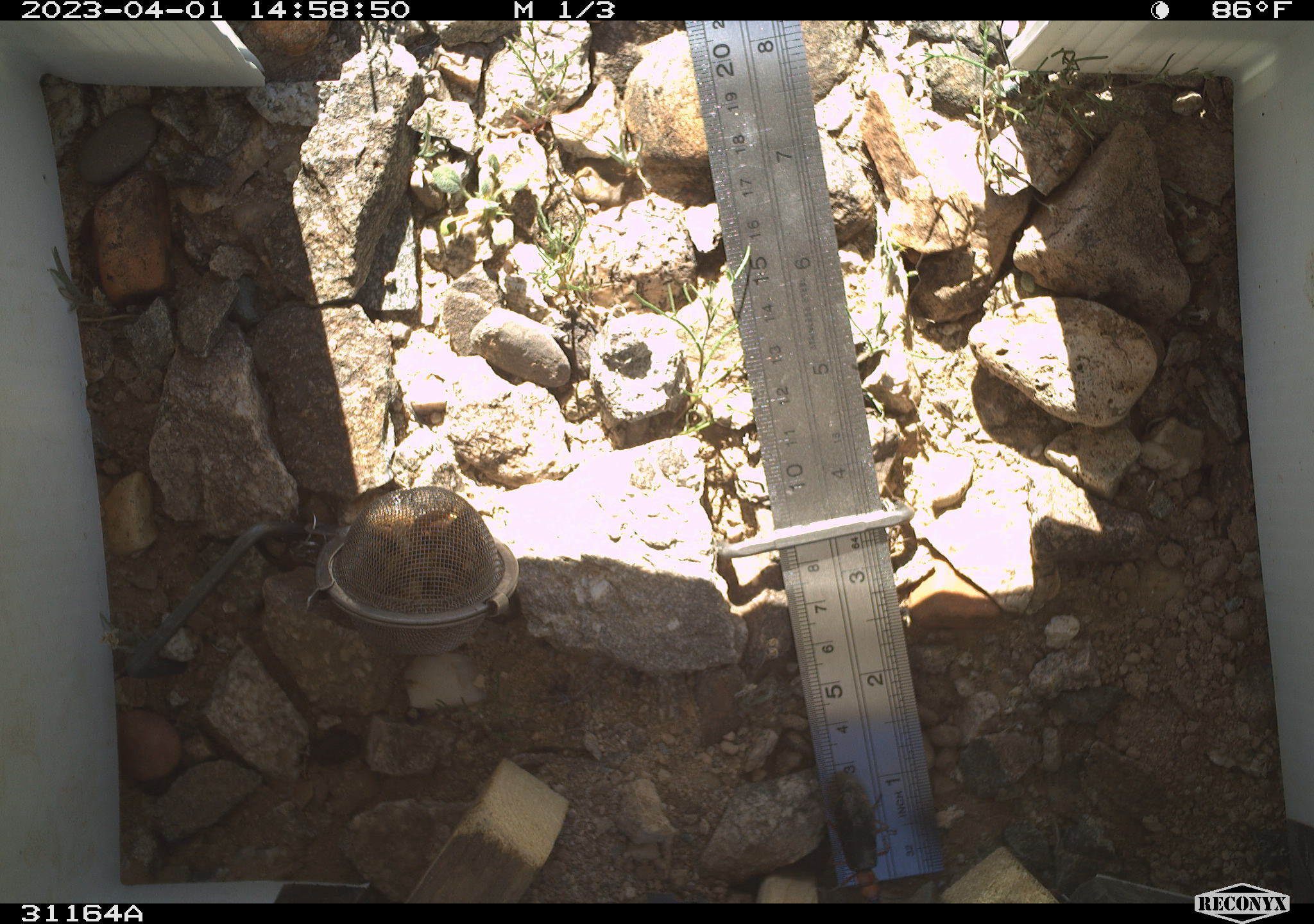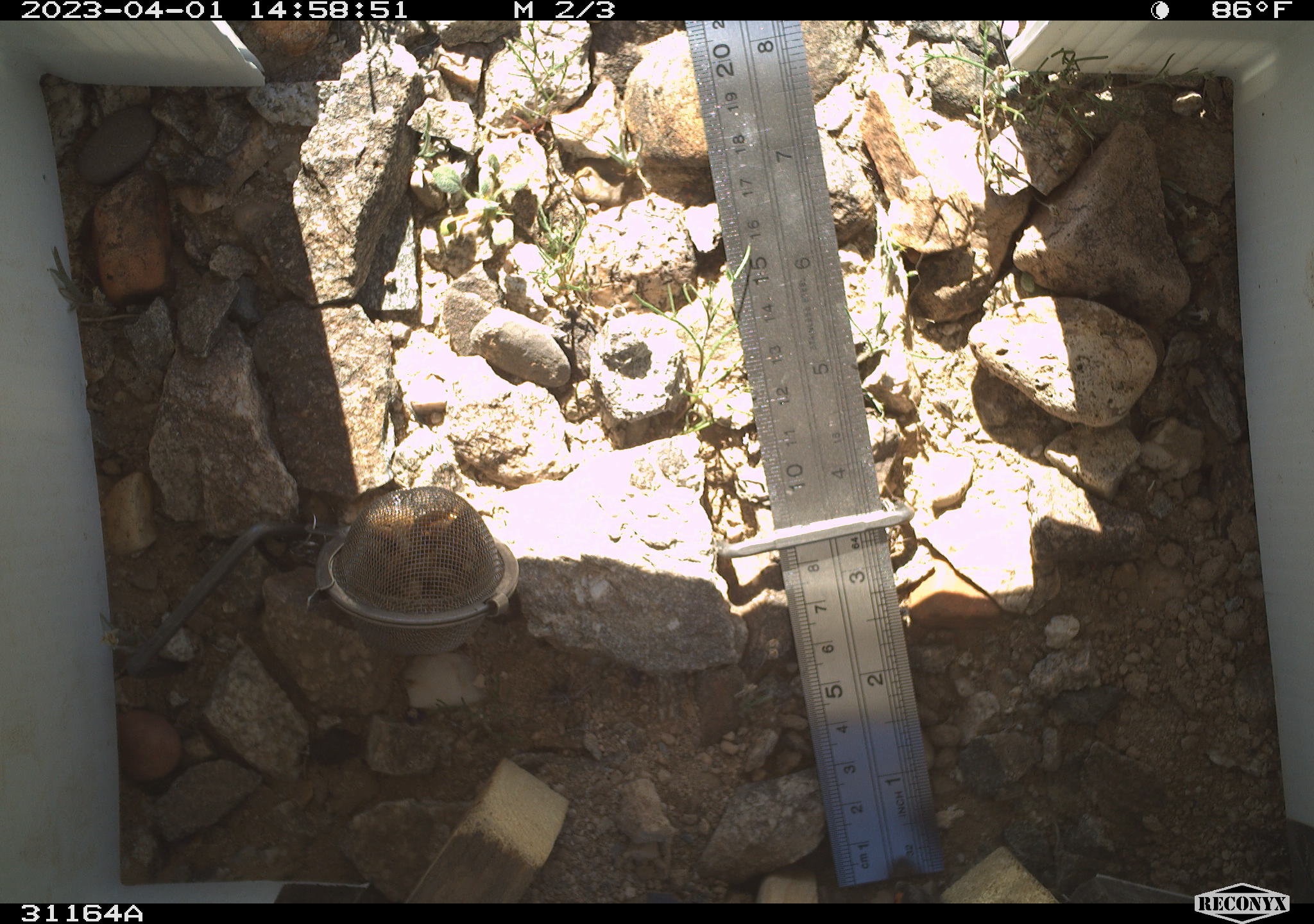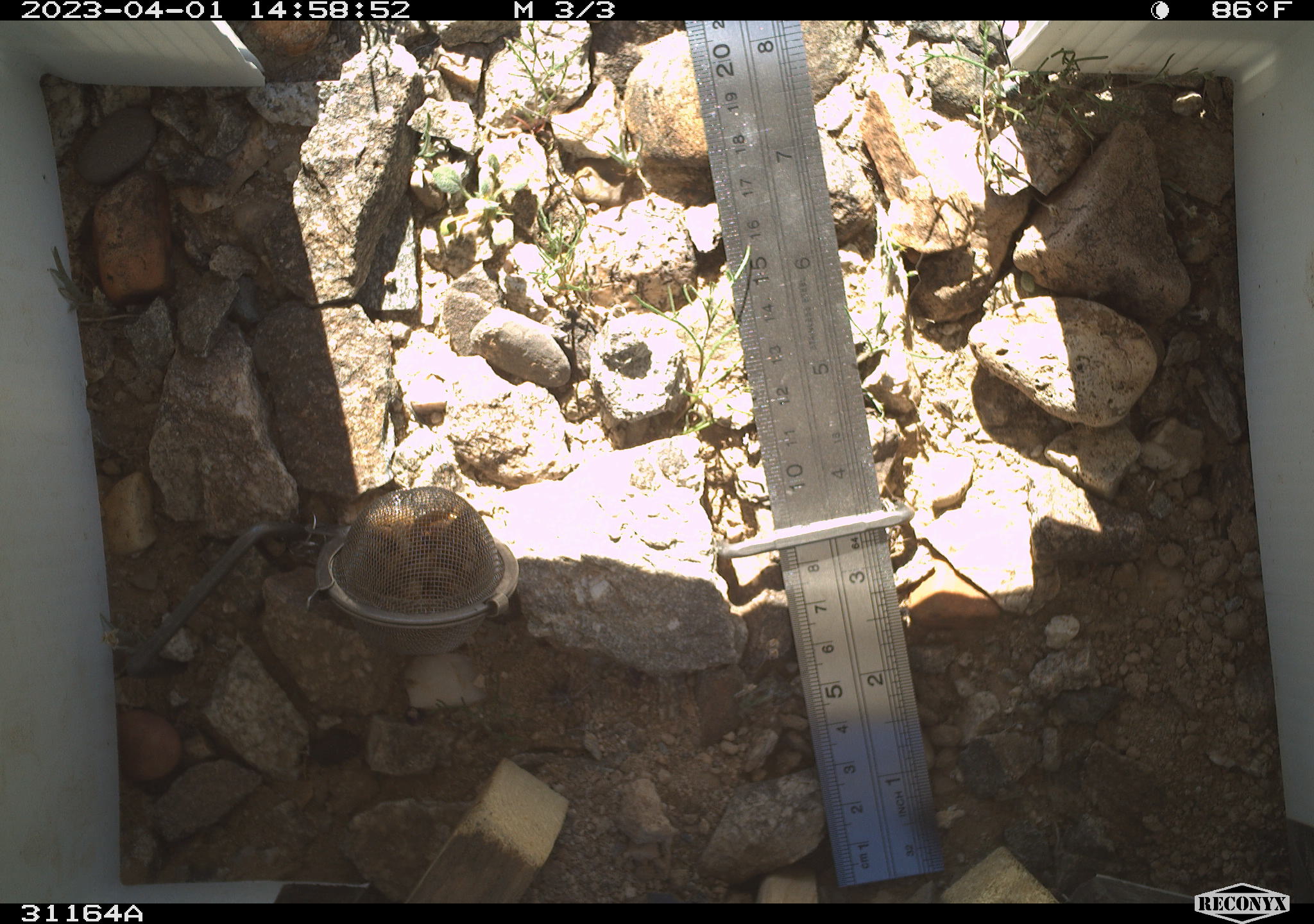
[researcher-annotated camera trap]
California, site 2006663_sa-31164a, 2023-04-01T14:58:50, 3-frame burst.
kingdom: Animalia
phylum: Arthropoda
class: Insecta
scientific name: Insecta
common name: insect